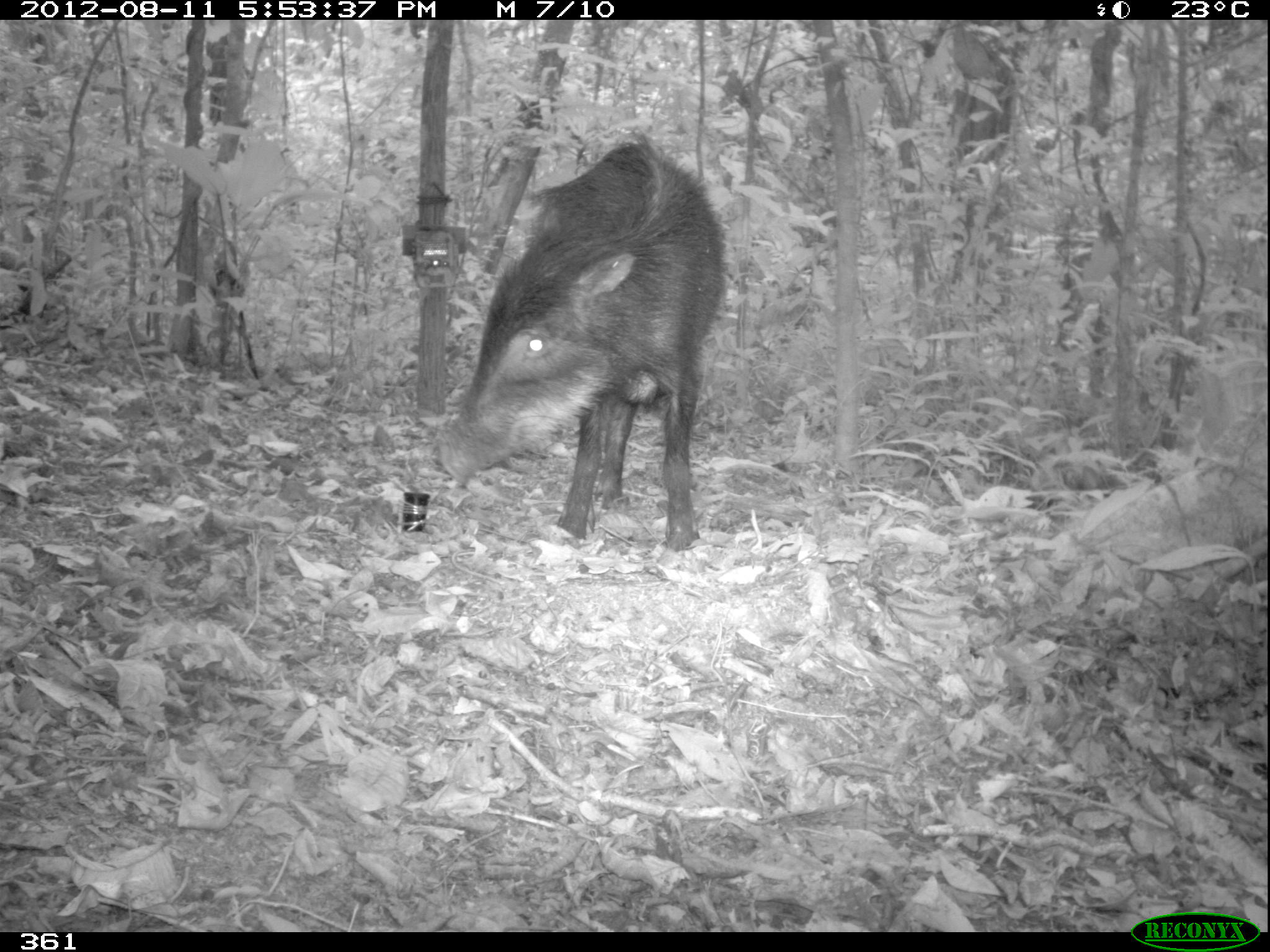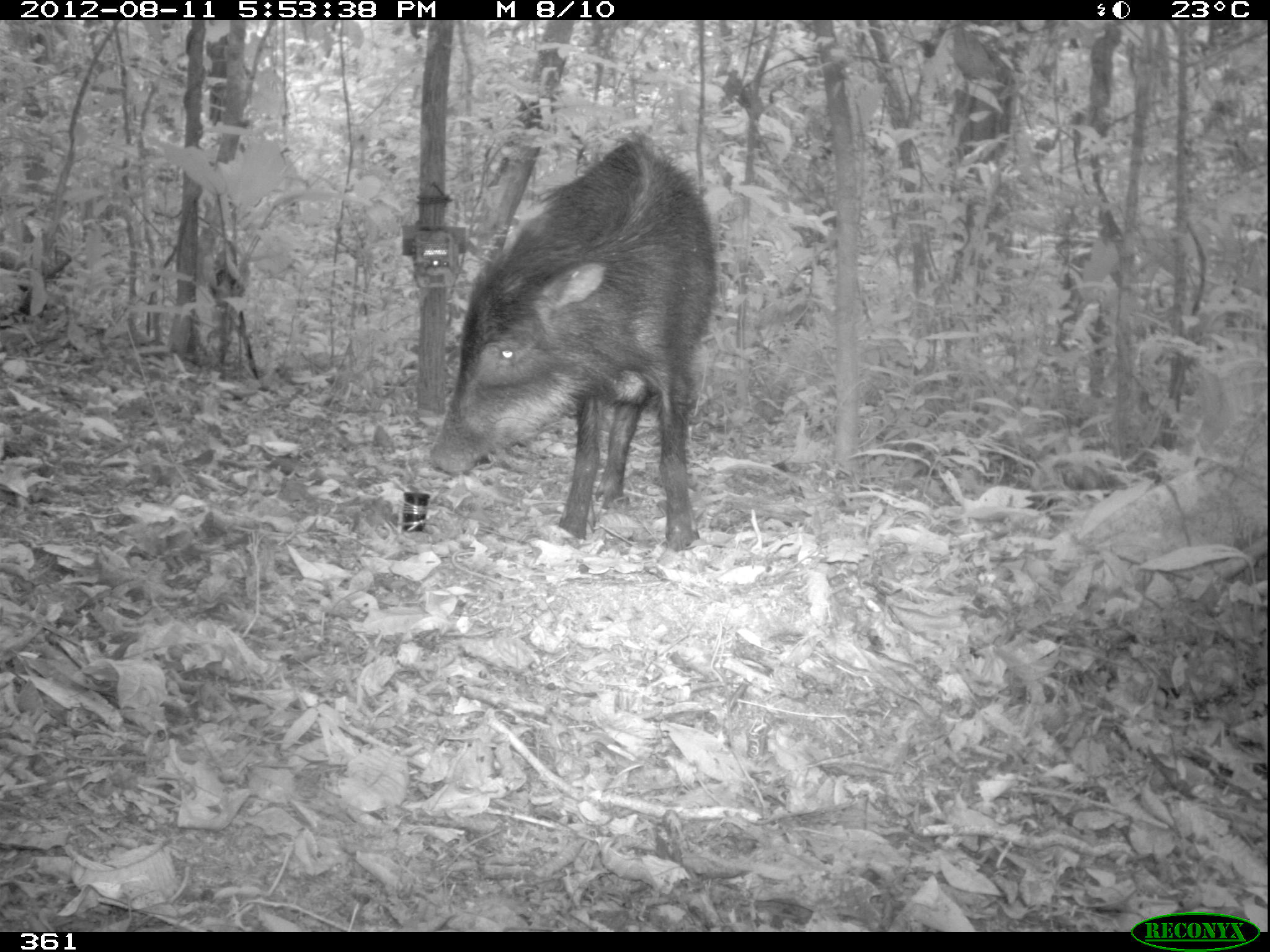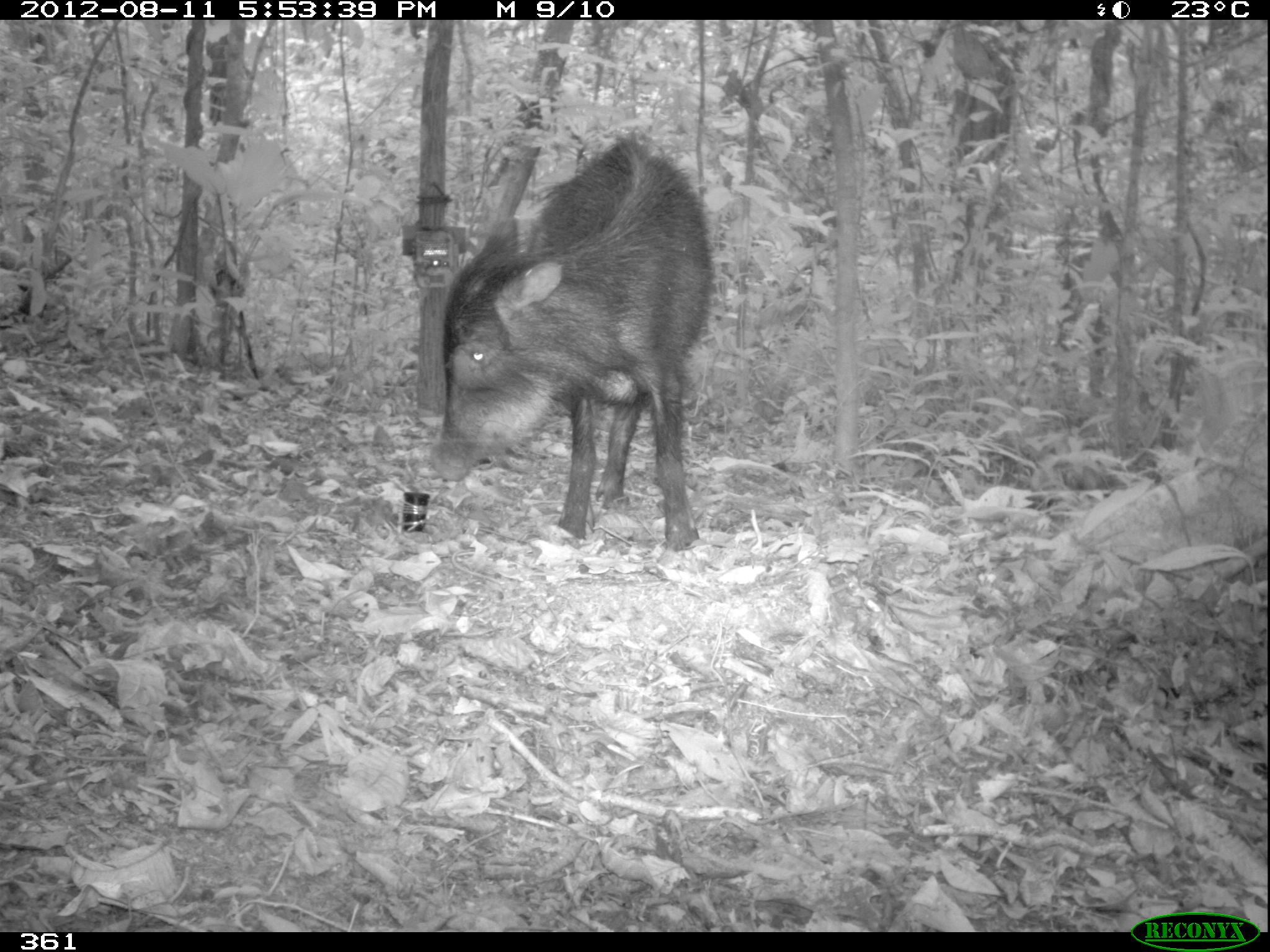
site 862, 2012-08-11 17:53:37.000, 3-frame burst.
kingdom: Animalia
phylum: Chordata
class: Mammalia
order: Artiodactyla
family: Tayassuidae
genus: Tayassu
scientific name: Tayassu pecari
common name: white-lipped peccary